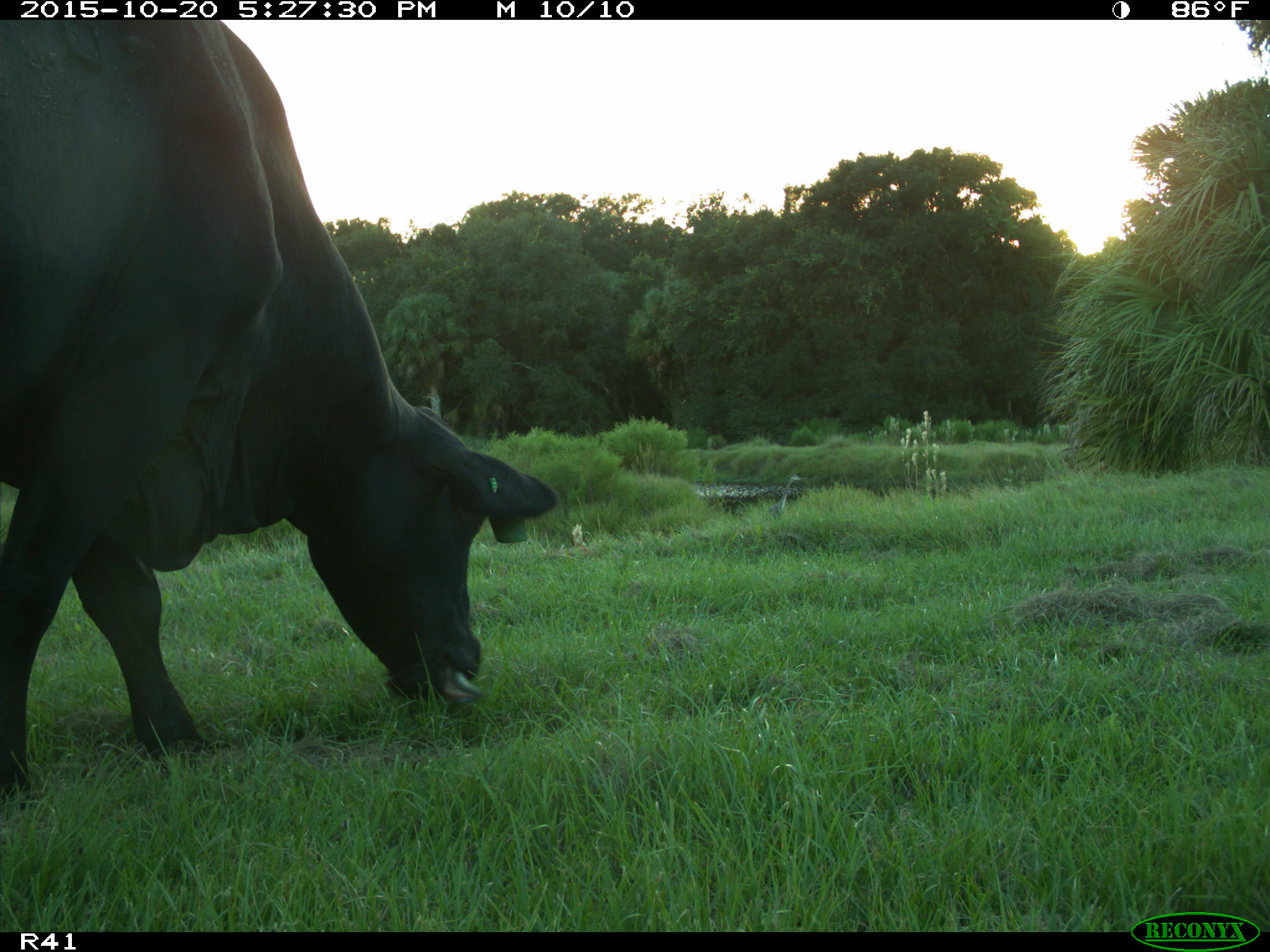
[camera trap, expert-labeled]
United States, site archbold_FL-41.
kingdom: Animalia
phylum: Chordata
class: Mammalia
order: Artiodactyla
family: Bovidae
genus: Bos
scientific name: Bos taurus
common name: domestic cow